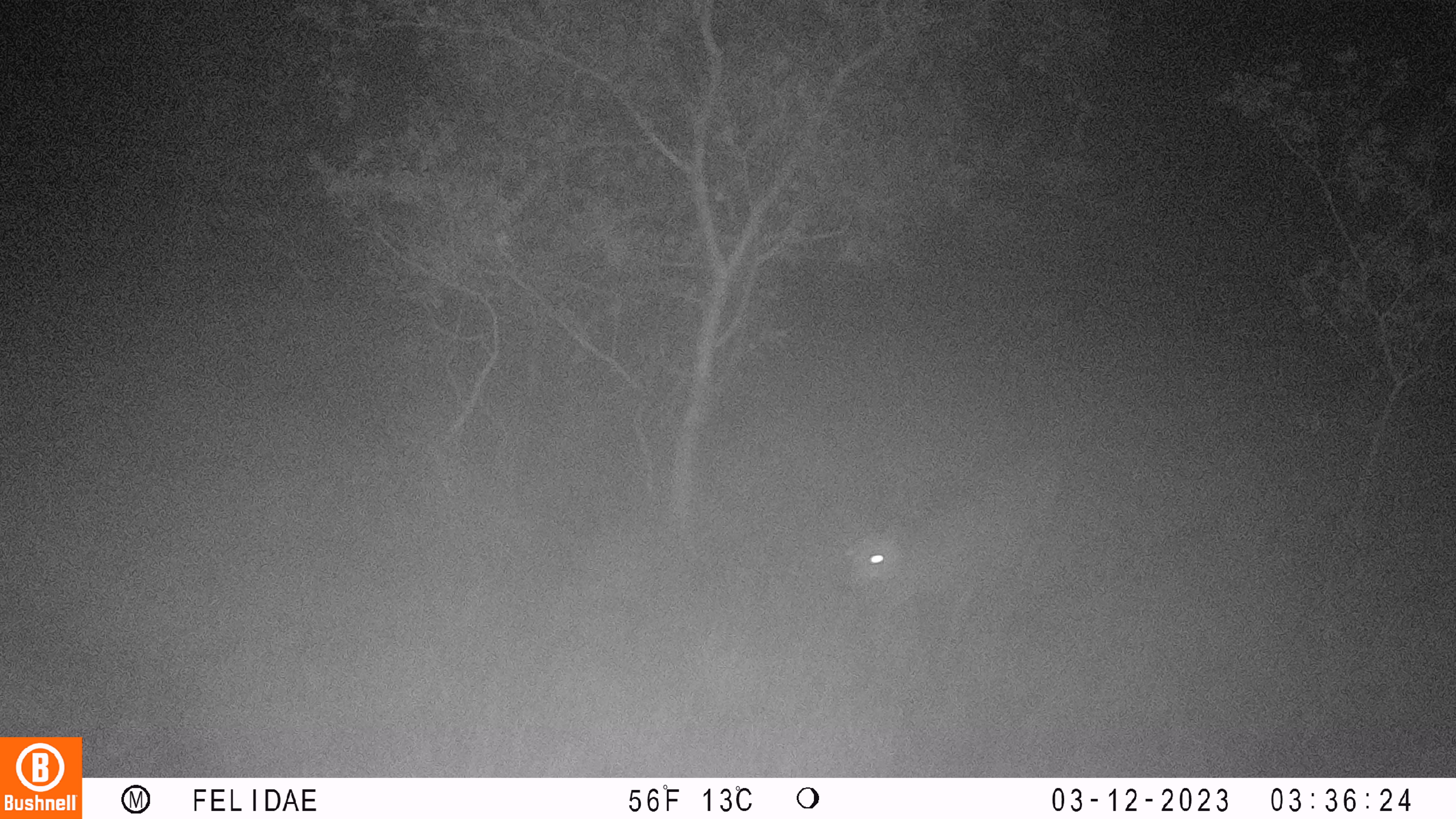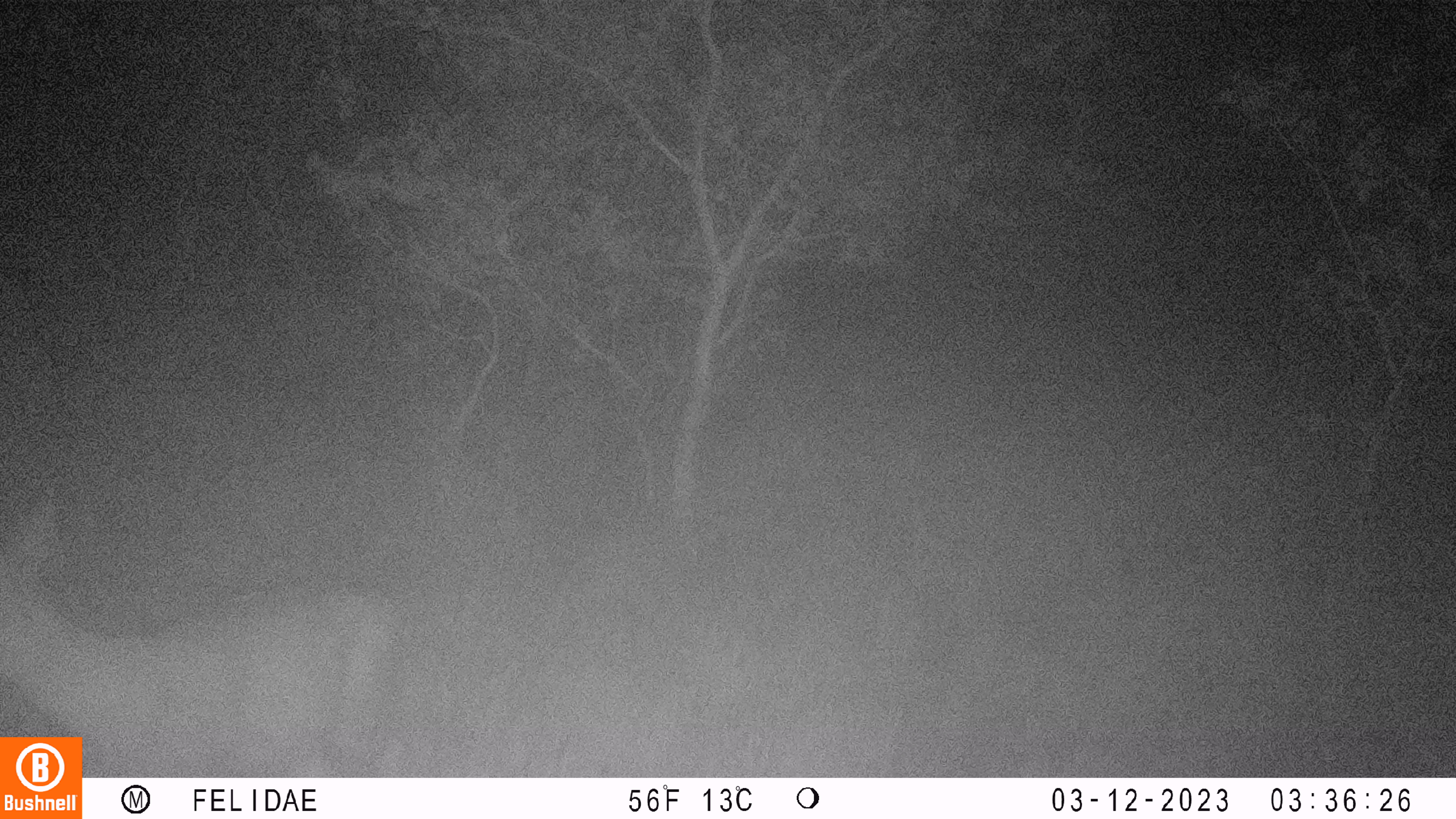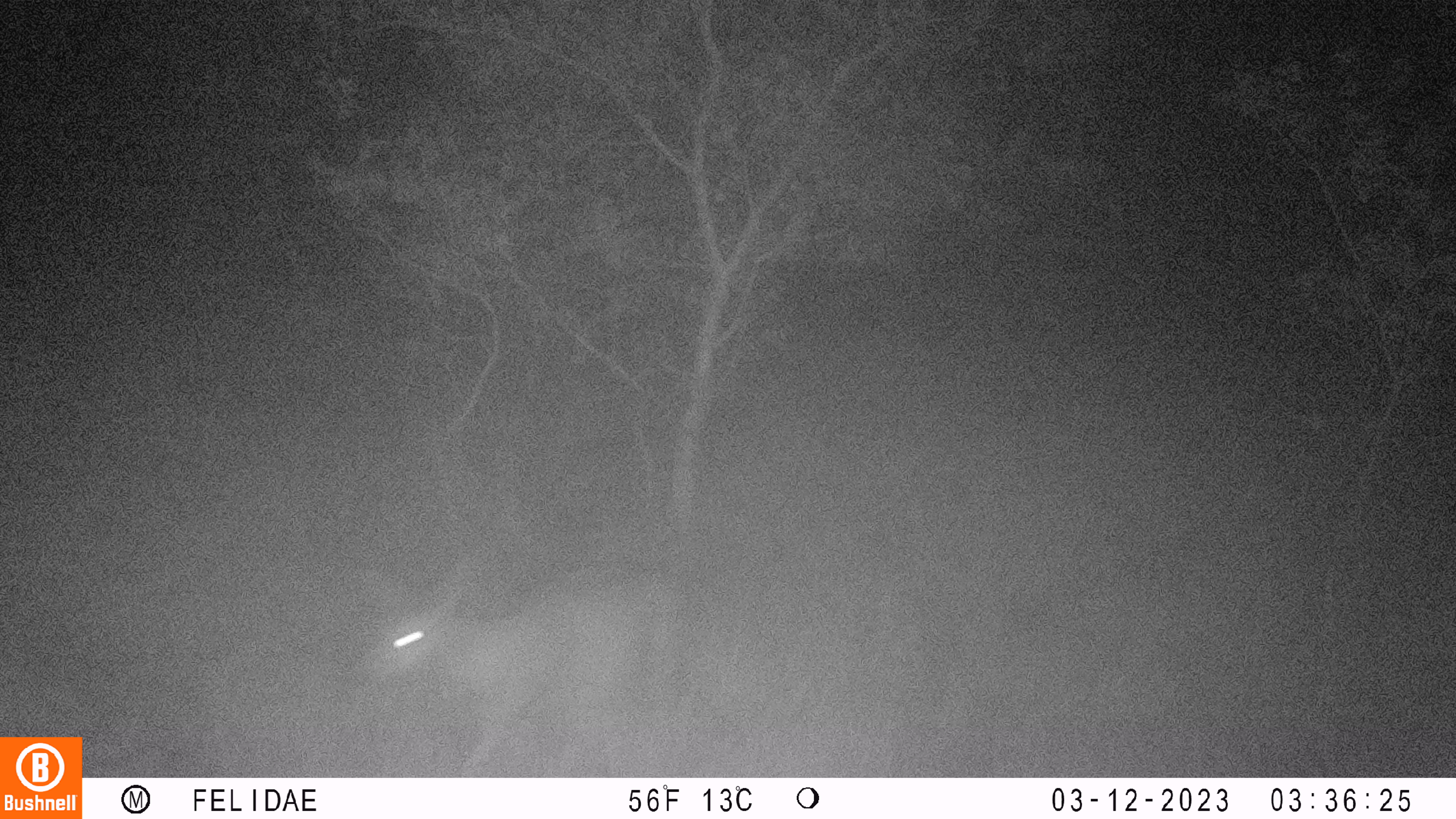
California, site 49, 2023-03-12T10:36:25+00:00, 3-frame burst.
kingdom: Animalia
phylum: Chordata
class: Mammalia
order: Artiodactyla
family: Cervidae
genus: Odocoileus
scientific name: Odocoileus hemionus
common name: mule deer